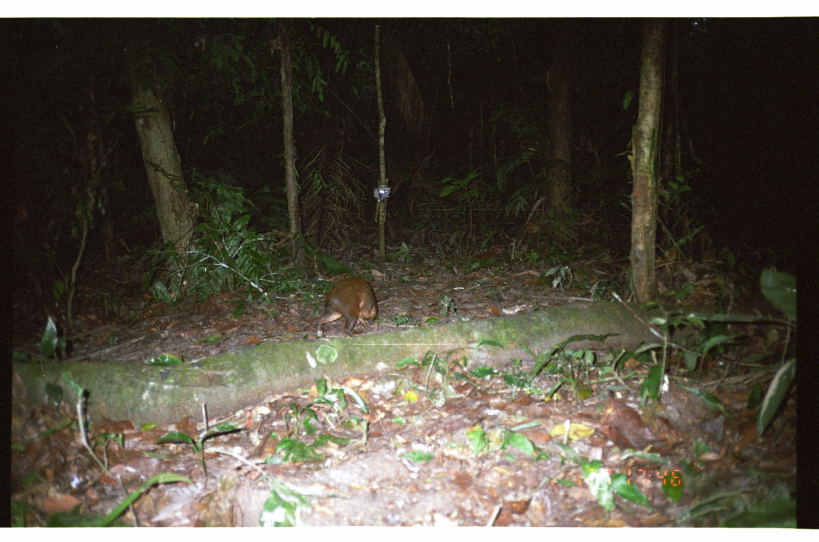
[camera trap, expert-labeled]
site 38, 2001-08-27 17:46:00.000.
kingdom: Animalia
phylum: Chordata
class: Mammalia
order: Rodentia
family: Dasyproctidae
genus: Dasyprocta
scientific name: Dasyprocta punctata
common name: central american agouti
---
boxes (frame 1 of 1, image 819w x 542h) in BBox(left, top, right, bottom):
dasyprocta punctata: BBox(314, 275, 379, 339)